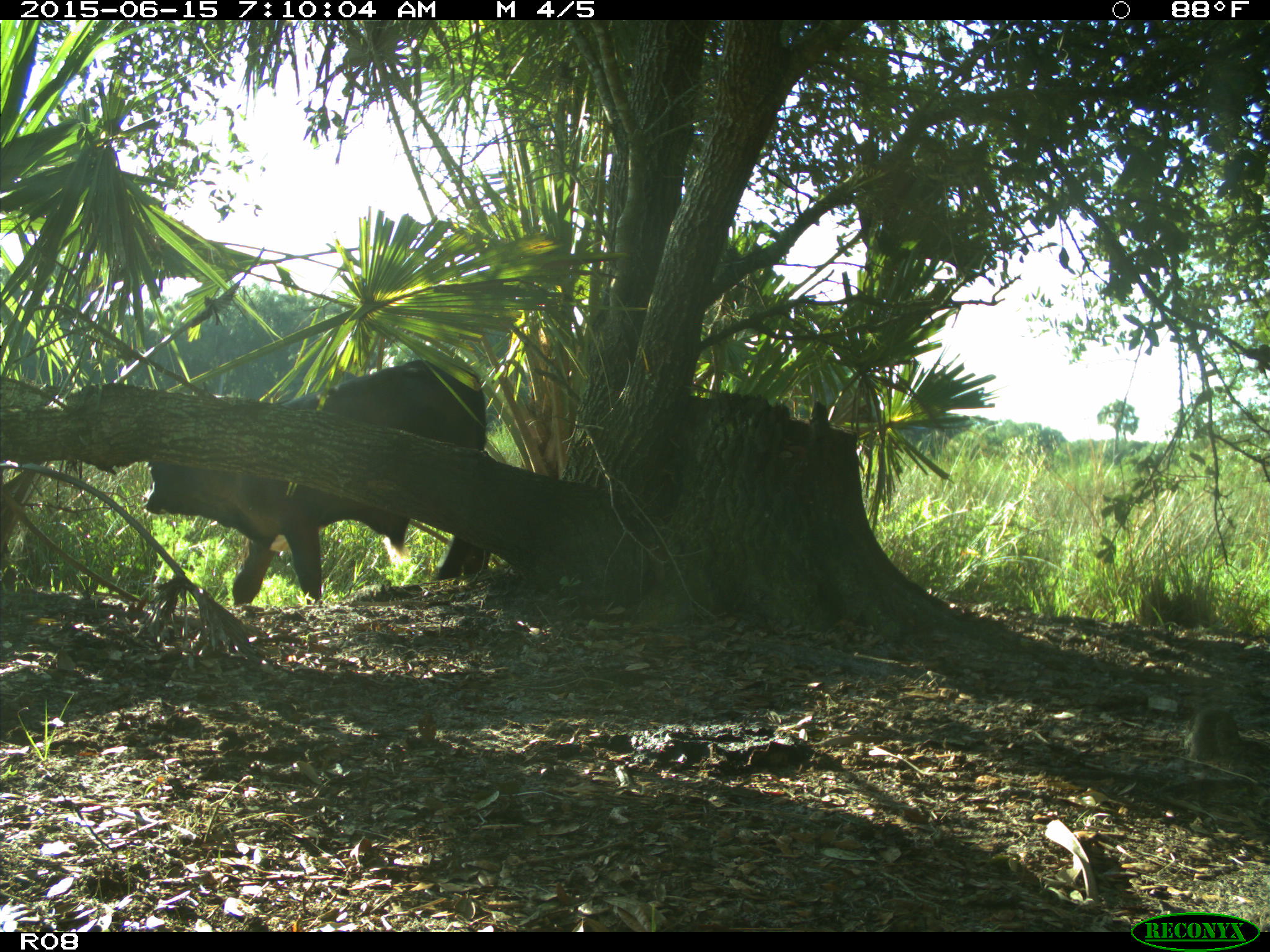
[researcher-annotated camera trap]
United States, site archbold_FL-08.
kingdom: Animalia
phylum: Chordata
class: Mammalia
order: Artiodactyla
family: Bovidae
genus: Bos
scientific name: Bos taurus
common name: domestic cow